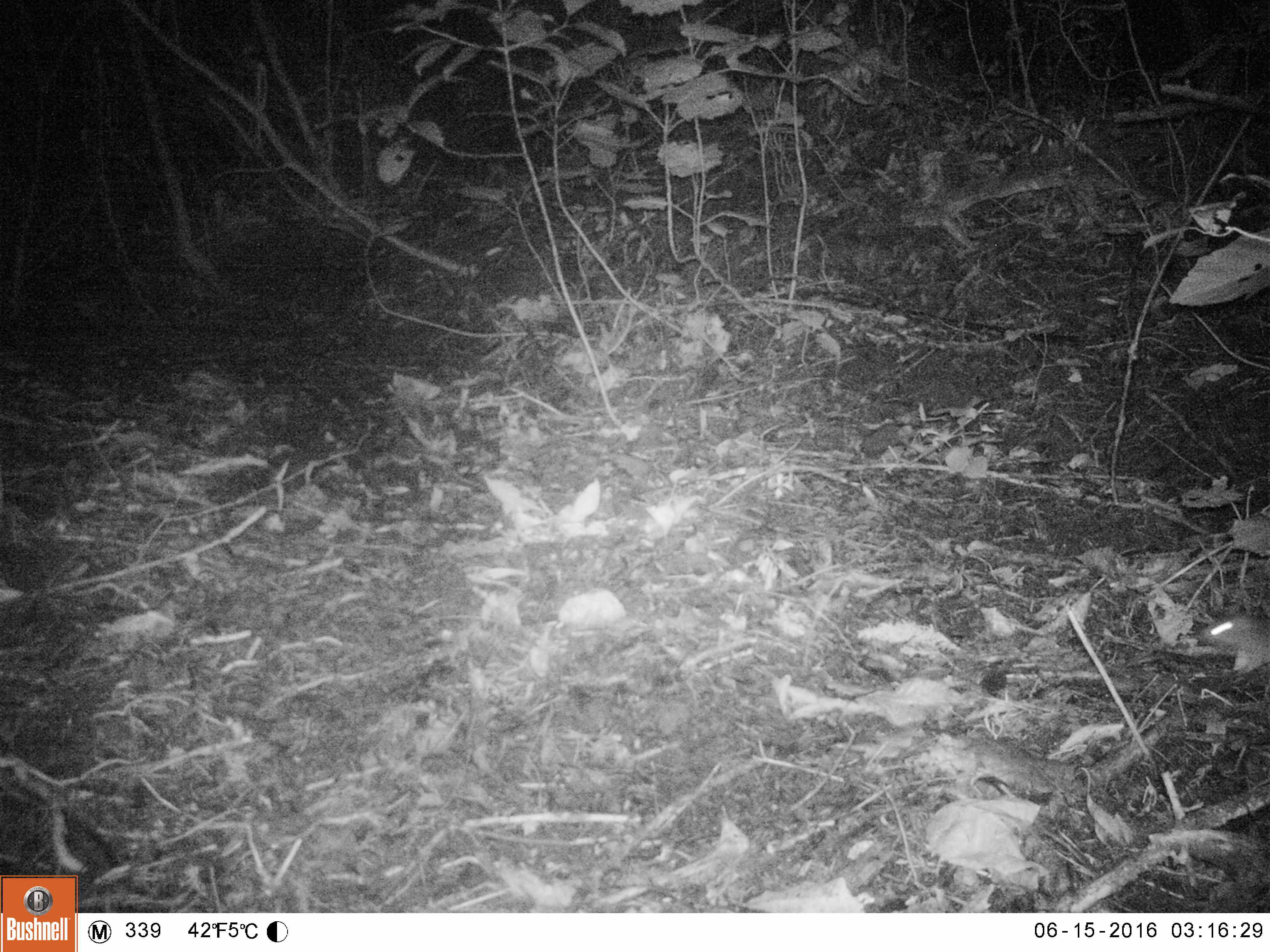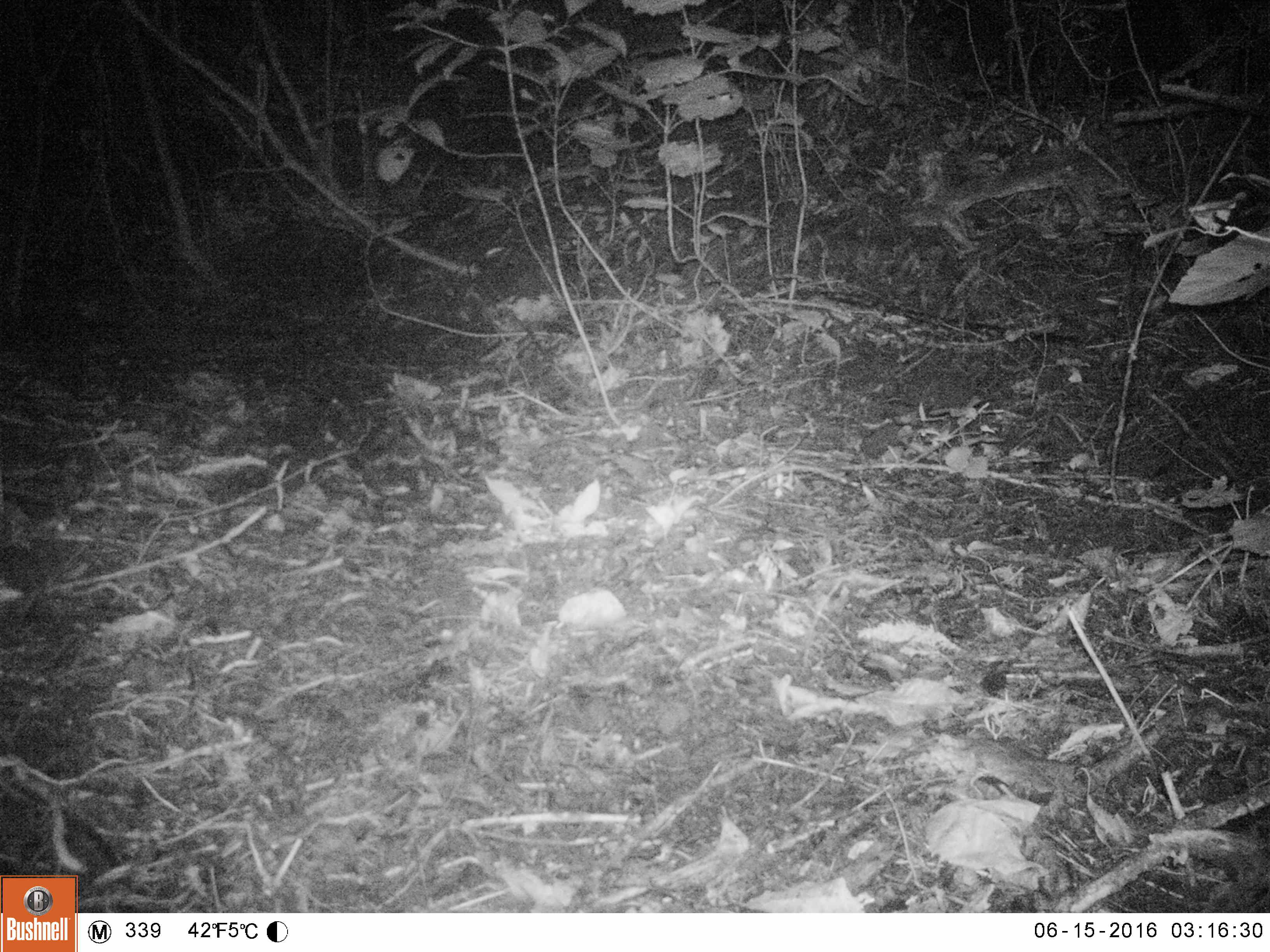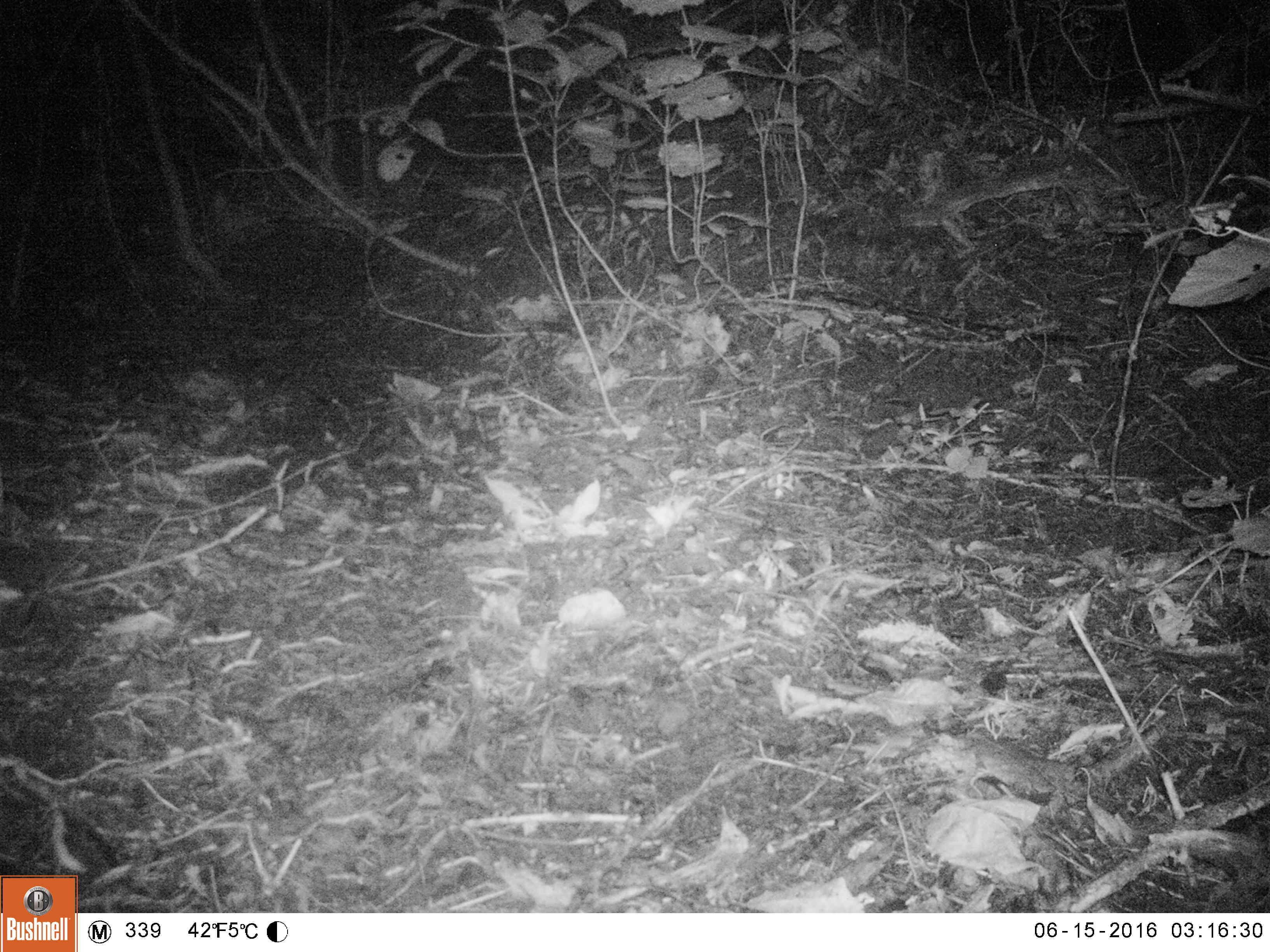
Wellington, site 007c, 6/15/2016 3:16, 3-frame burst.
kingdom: Animalia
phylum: Chordata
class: Mammalia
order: Rodentia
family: Muridae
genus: Rattus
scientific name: Rattus norvegicus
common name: norway rat